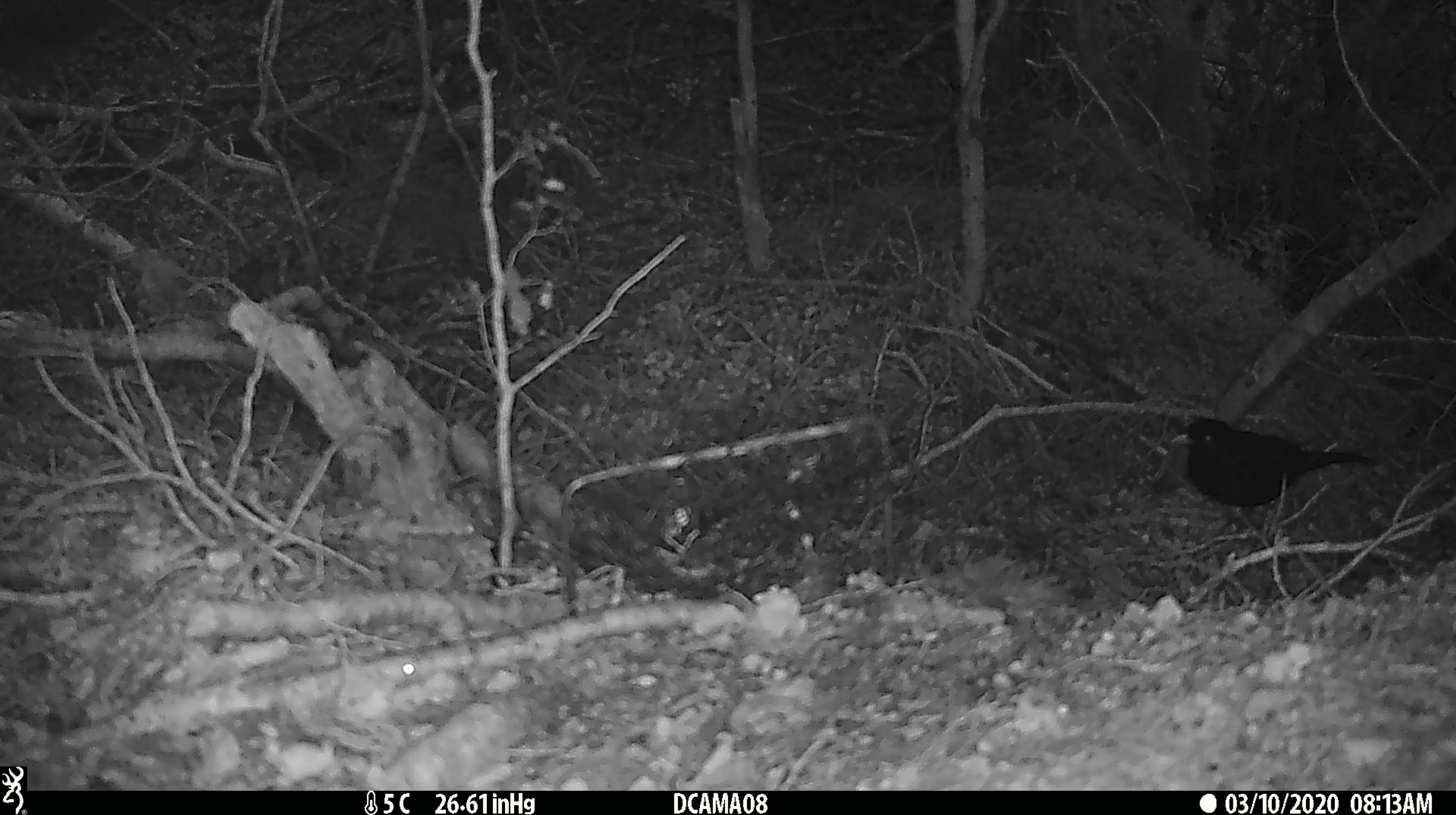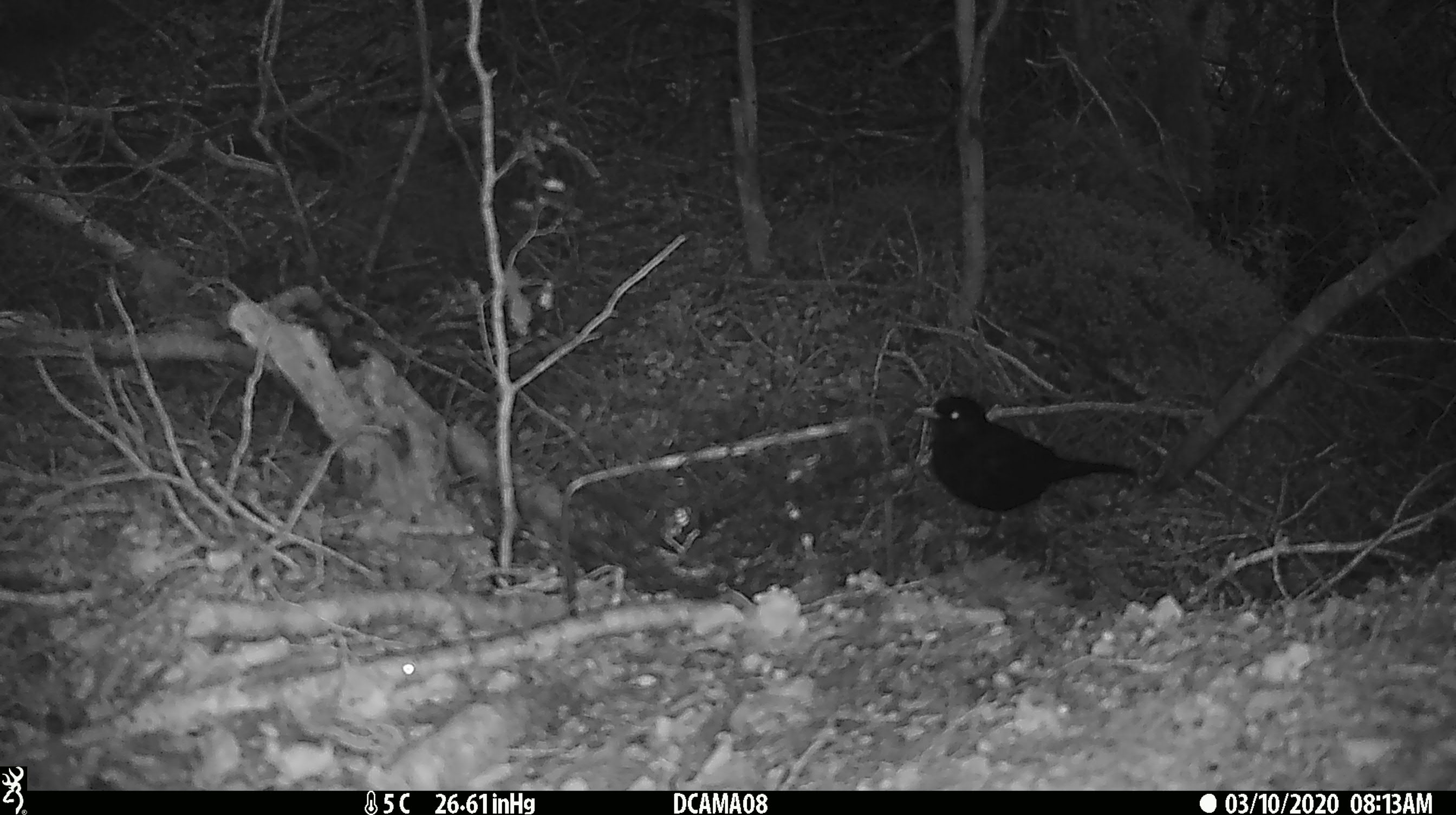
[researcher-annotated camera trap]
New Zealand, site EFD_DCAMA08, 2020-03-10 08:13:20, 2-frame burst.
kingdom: Animalia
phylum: Chordata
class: Aves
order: Passeriformes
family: Turdidae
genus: Turdus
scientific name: Turdus merula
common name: eurasian blackbird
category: blackbird